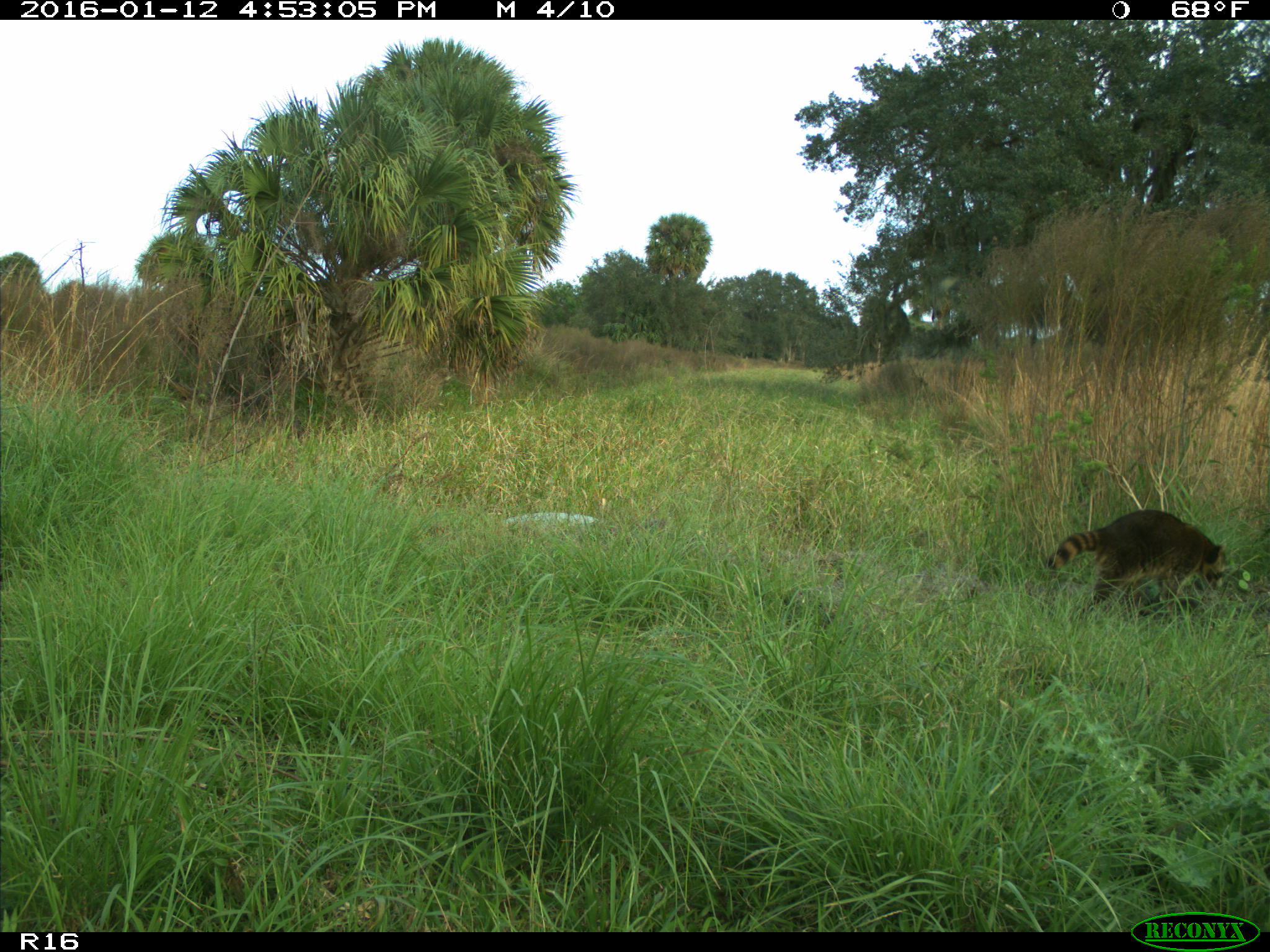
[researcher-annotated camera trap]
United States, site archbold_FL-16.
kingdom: Animalia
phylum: Chordata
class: Mammalia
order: Carnivora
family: Procyonidae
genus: Procyon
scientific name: Procyon lotor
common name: common raccoon